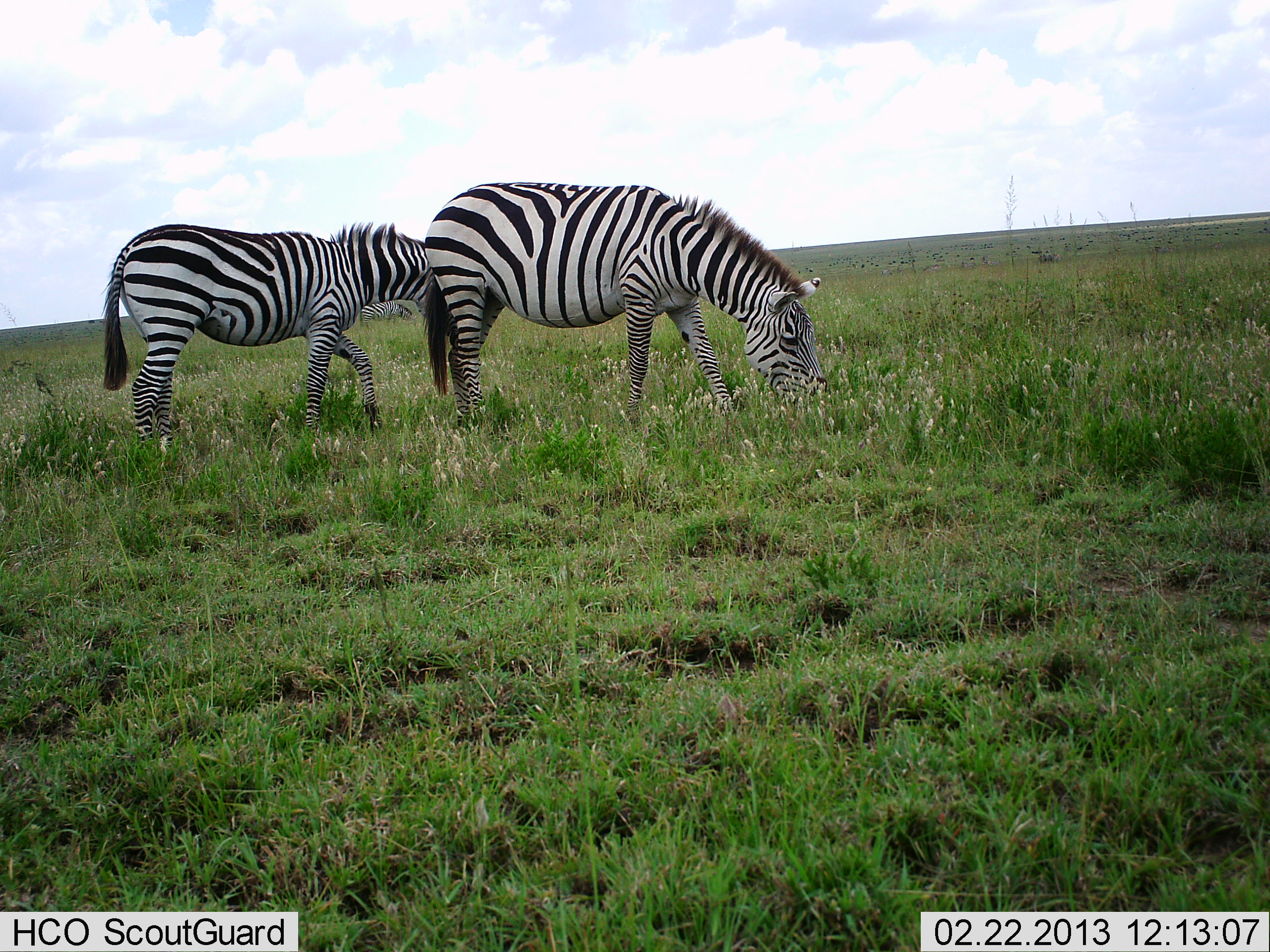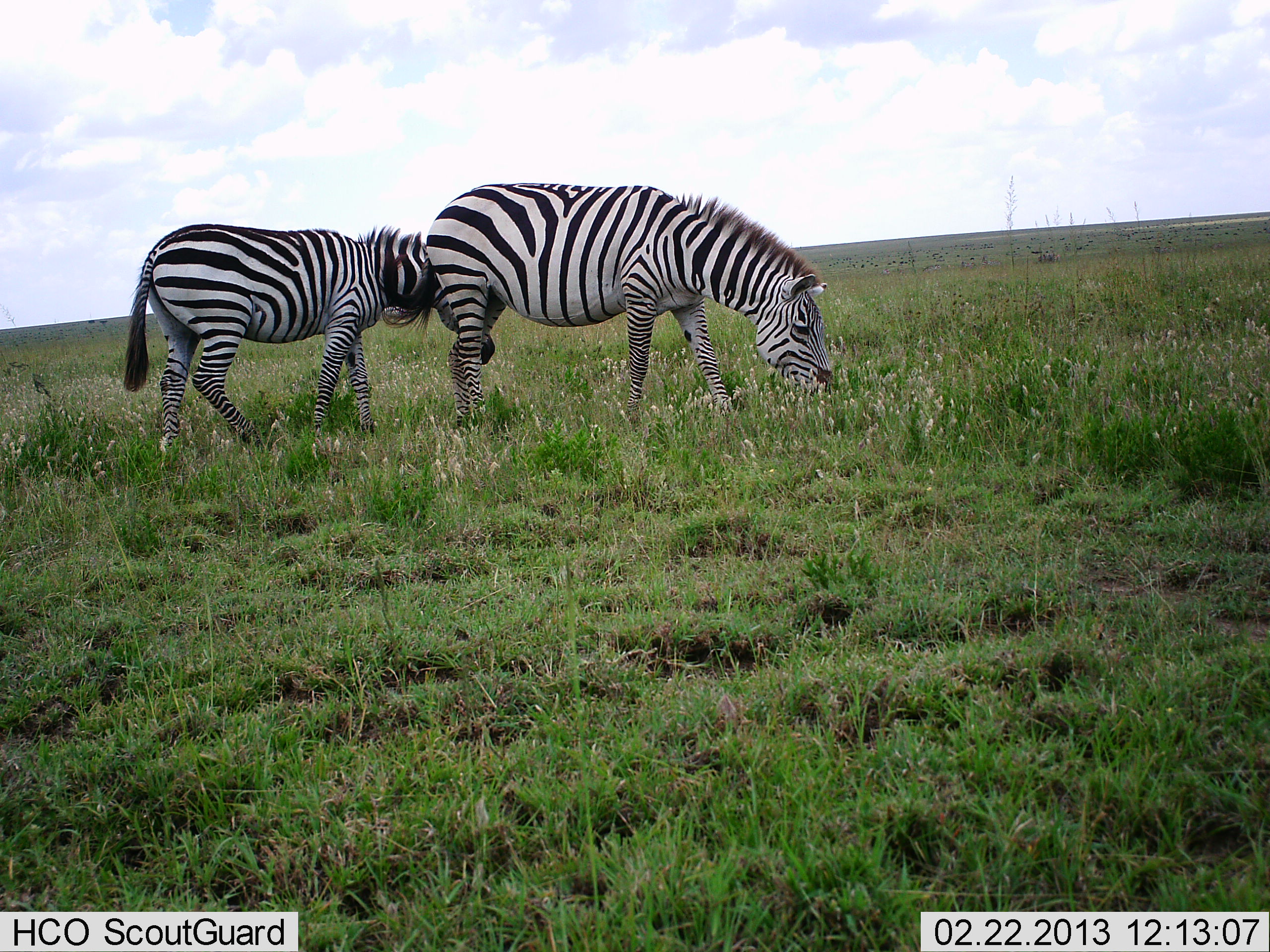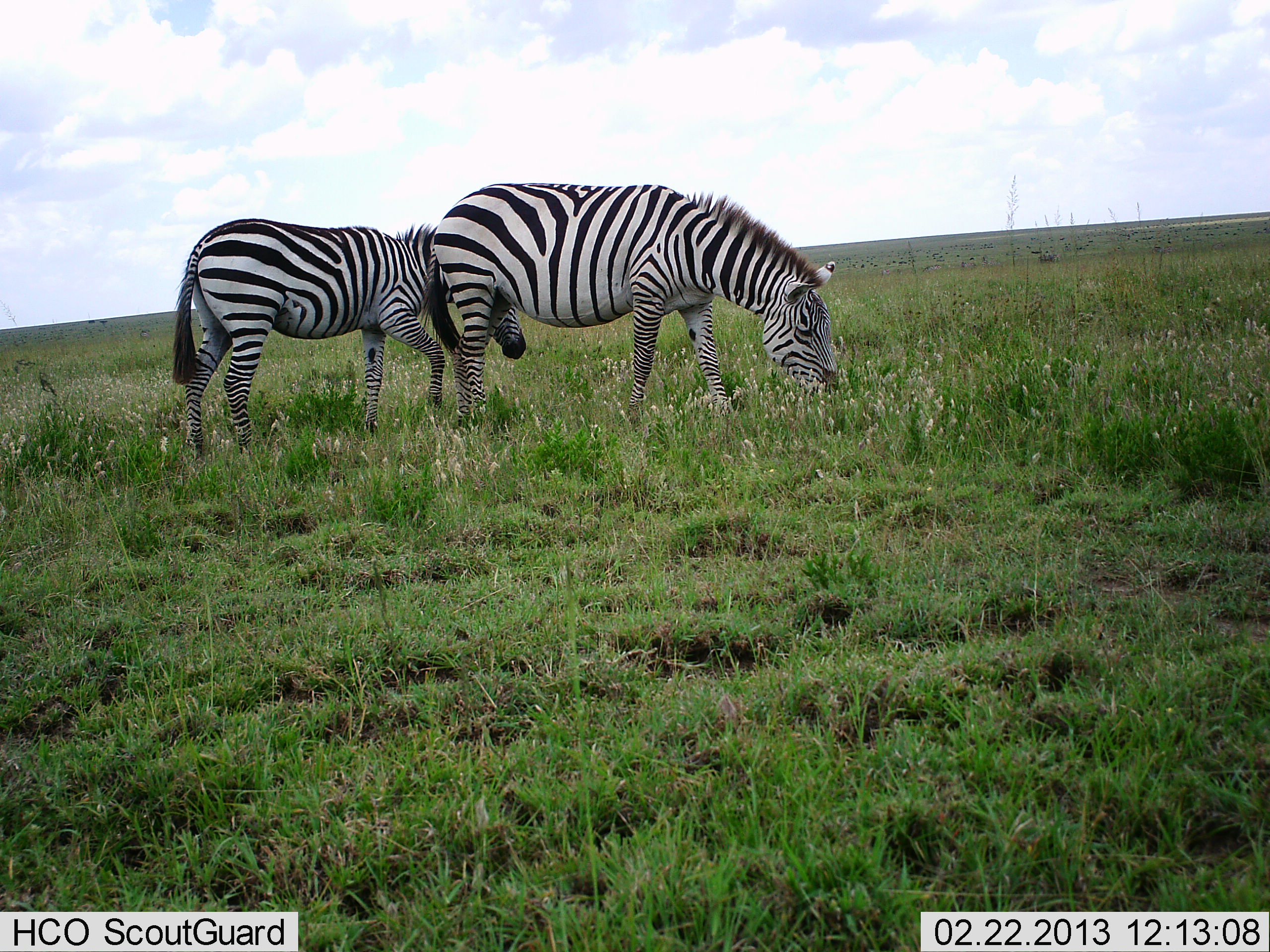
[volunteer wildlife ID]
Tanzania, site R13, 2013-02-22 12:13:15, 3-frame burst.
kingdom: Animalia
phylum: Chordata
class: Mammalia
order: Perissodactyla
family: Equidae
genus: Equus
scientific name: Equus quagga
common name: plains zebra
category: zebra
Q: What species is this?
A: Zebra (plains zebra) (Equus quagga).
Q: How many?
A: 2.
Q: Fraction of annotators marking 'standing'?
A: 18%.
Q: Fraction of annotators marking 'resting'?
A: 0%.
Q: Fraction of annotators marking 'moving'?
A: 27%.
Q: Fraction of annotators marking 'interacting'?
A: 5%.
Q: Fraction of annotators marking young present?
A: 9%.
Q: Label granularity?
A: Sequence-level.